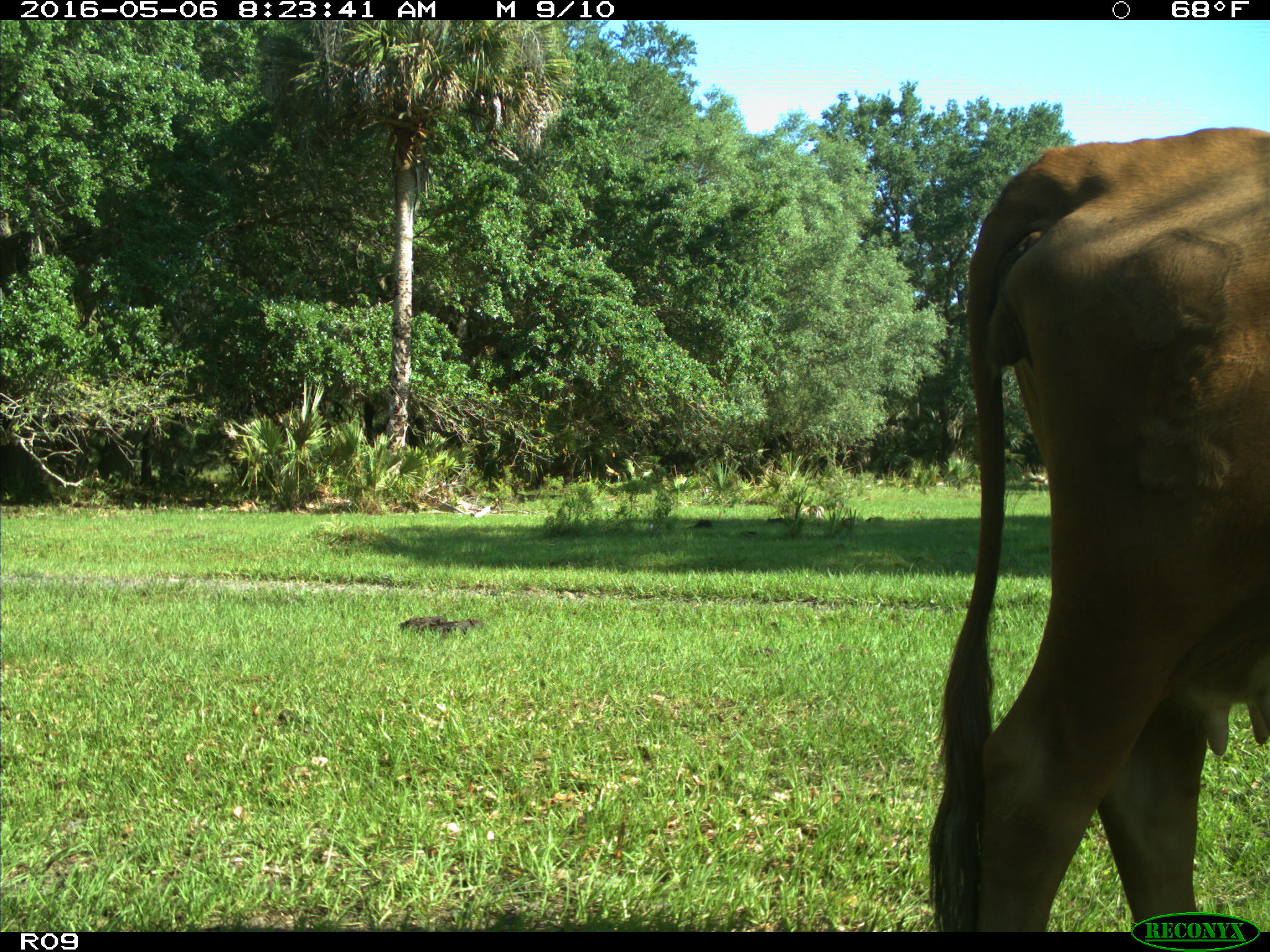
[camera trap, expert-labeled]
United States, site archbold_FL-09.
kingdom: Animalia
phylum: Chordata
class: Mammalia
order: Artiodactyla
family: Bovidae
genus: Bos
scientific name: Bos taurus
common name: domestic cow